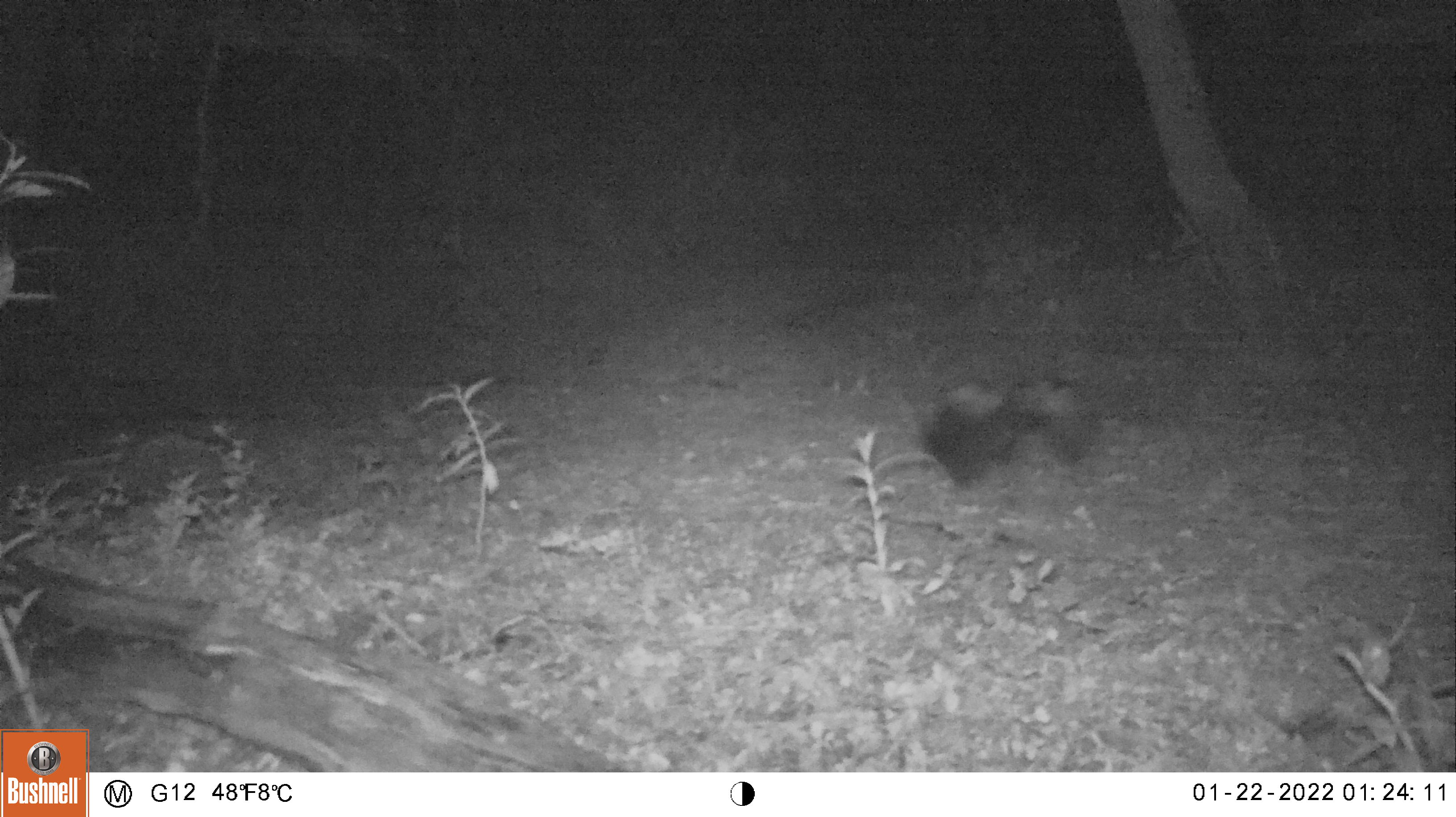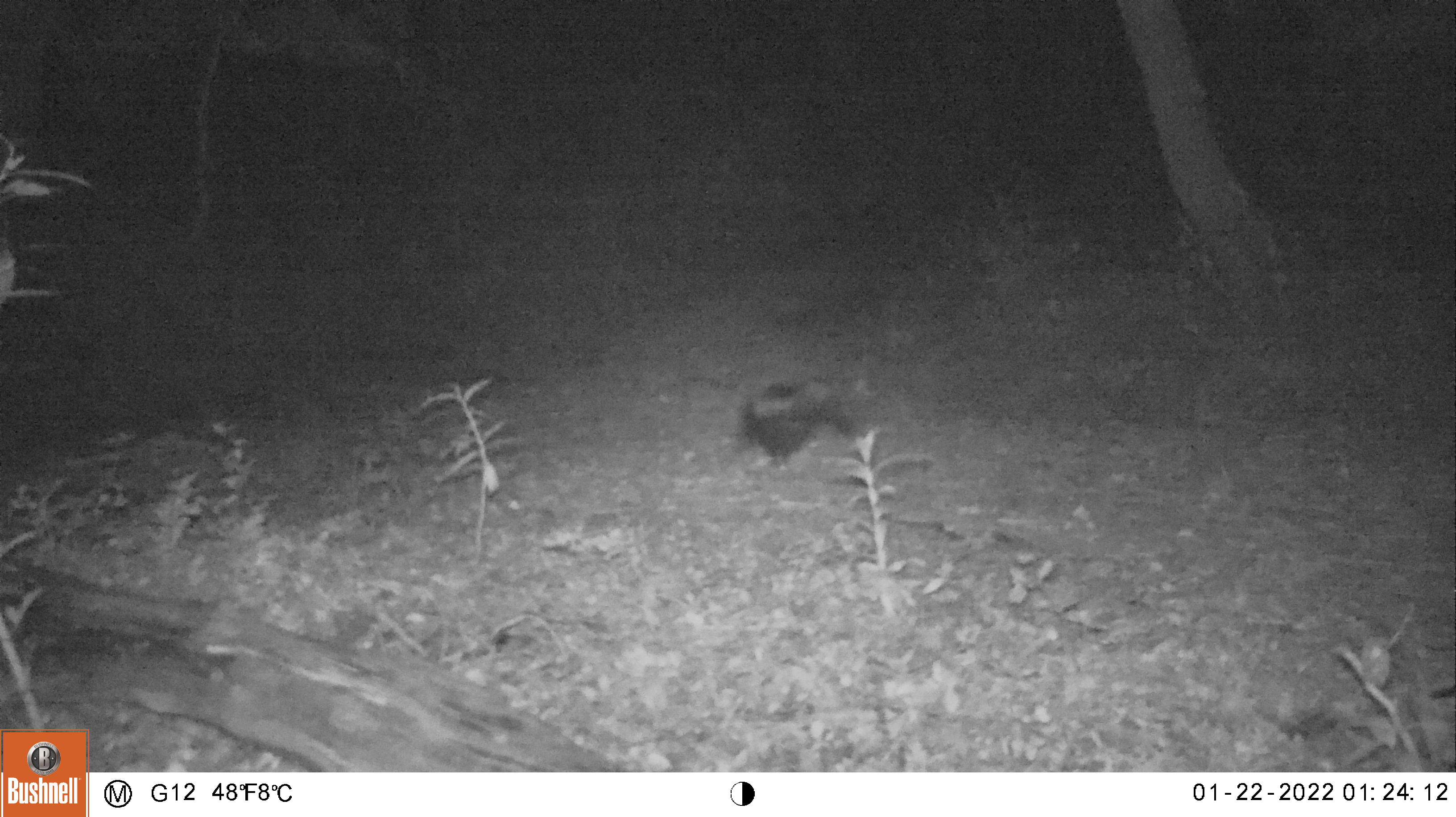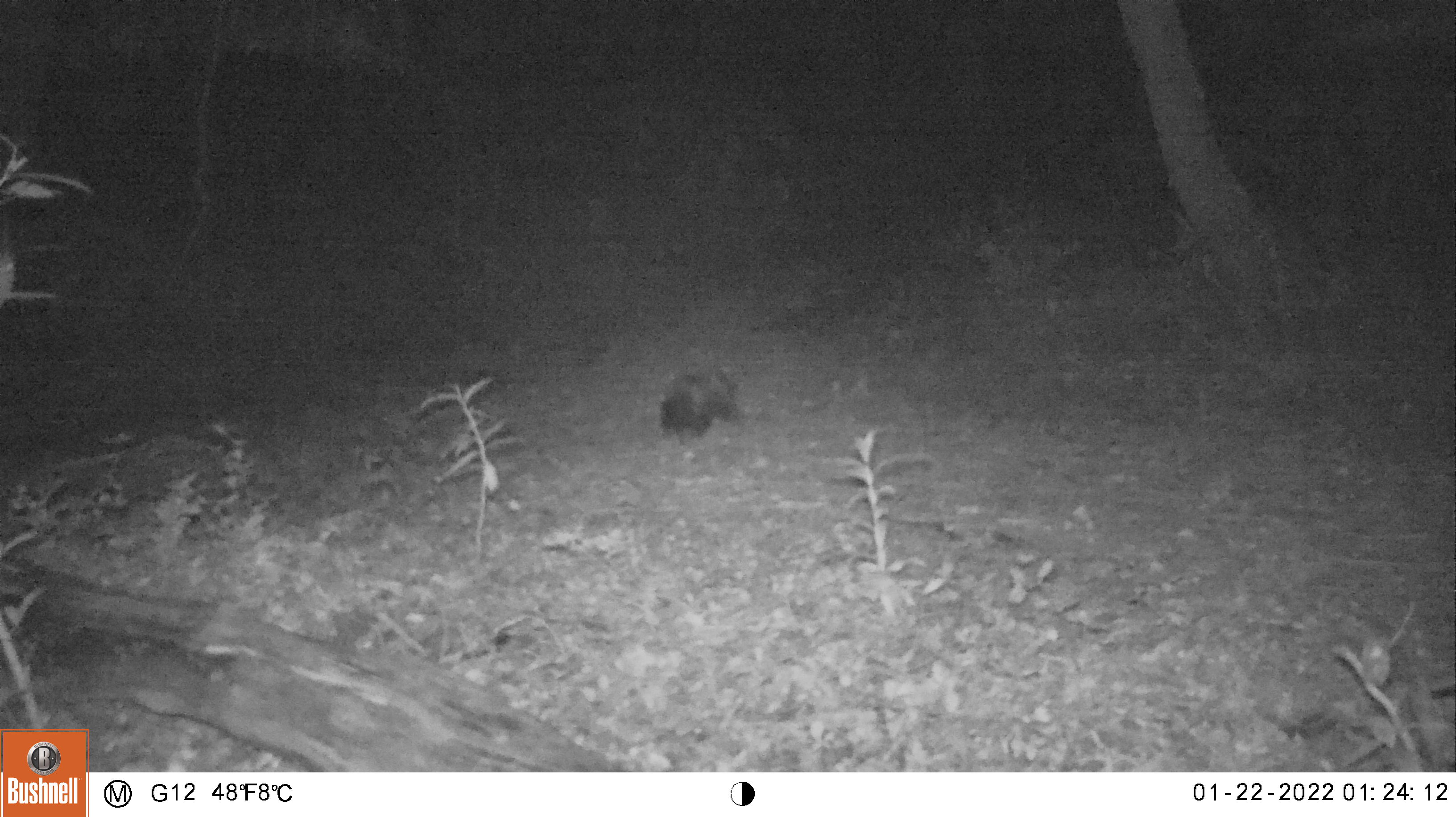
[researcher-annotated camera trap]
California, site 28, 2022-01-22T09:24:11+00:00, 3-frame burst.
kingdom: Animalia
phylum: Chordata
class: Mammalia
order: Carnivora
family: Mephitidae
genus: Mephitis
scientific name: Mephitis mephitis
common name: striped skunk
Striped skunk (Mephitis mephitis).